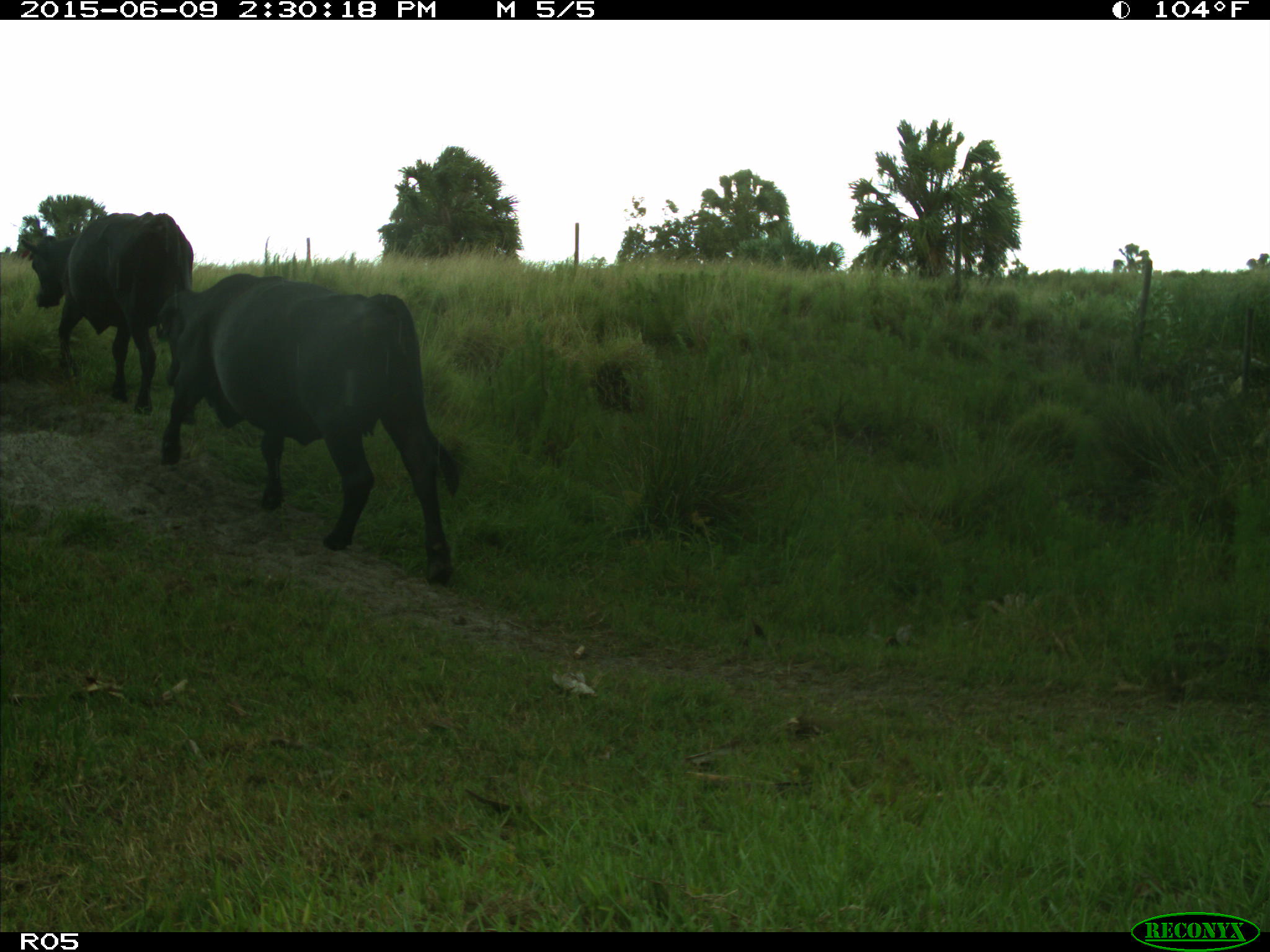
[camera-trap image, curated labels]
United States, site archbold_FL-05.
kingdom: Animalia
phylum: Chordata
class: Mammalia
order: Artiodactyla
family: Bovidae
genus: Bos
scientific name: Bos taurus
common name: domestic cow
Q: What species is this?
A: Bos taurus (domestic cow).